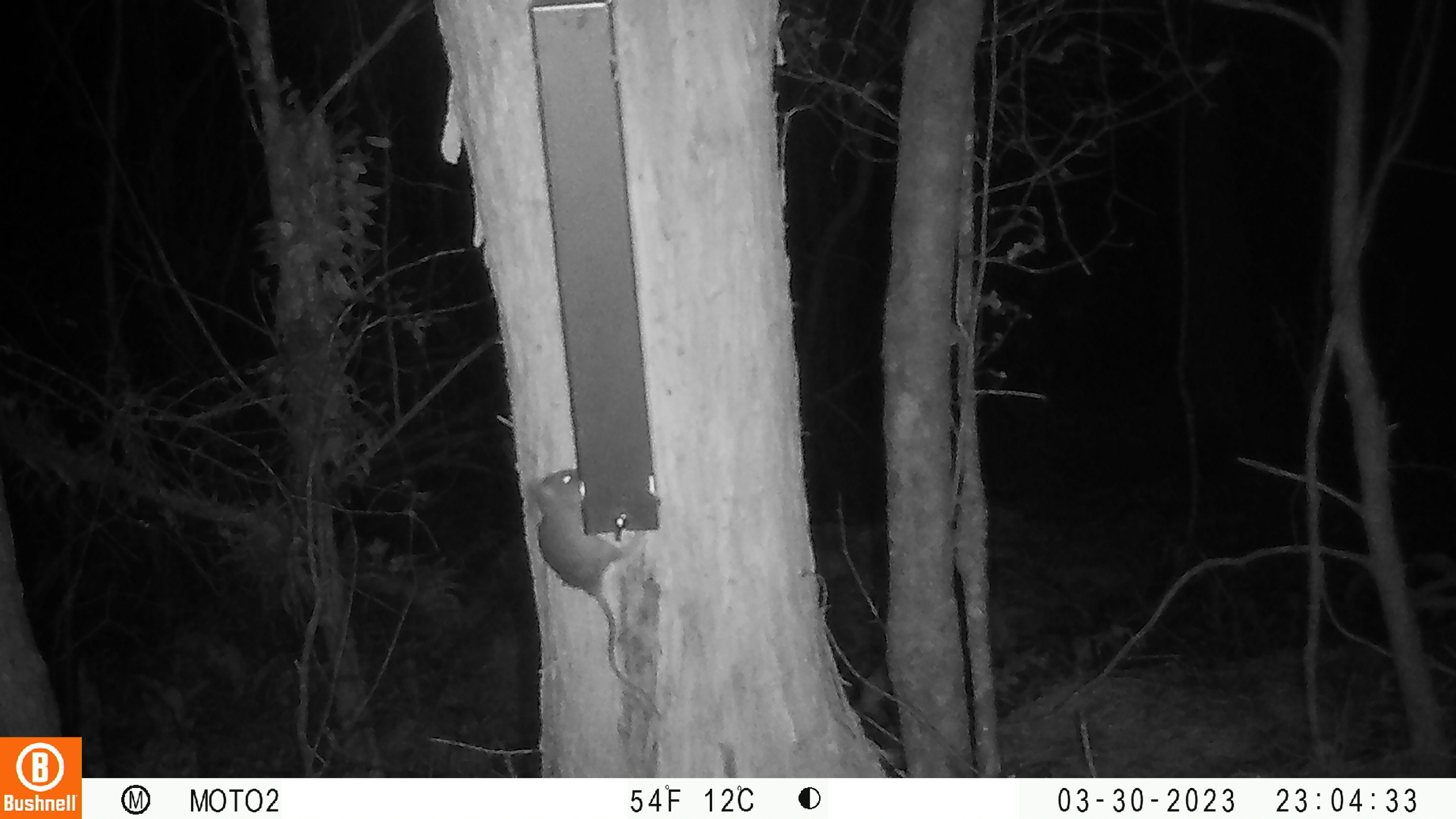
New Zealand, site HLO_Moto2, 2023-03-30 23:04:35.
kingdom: Animalia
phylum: Chordata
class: Mammalia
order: Rodentia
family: Muridae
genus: Rattus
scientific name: Rattus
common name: rat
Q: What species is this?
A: Rat (Rattus).